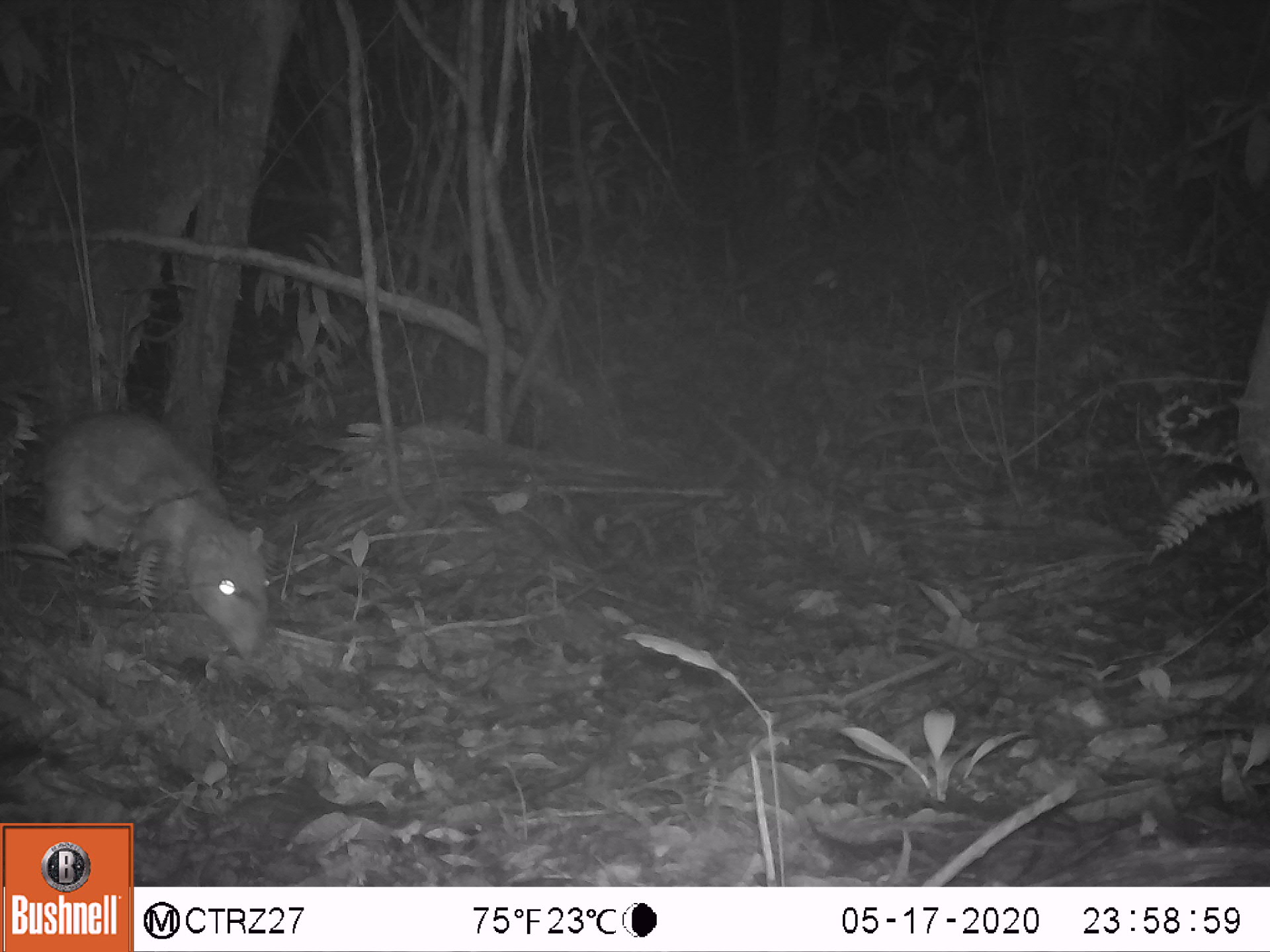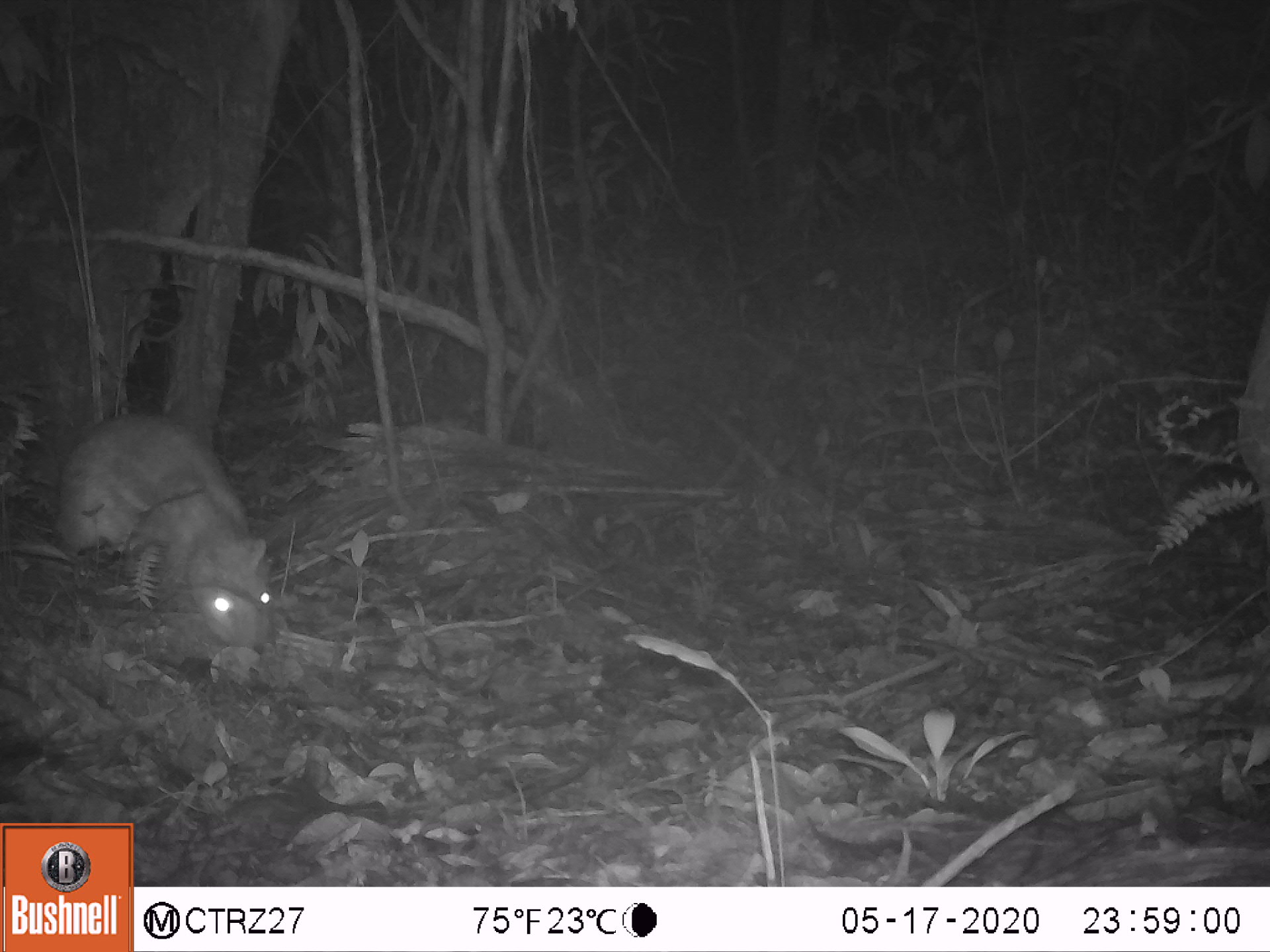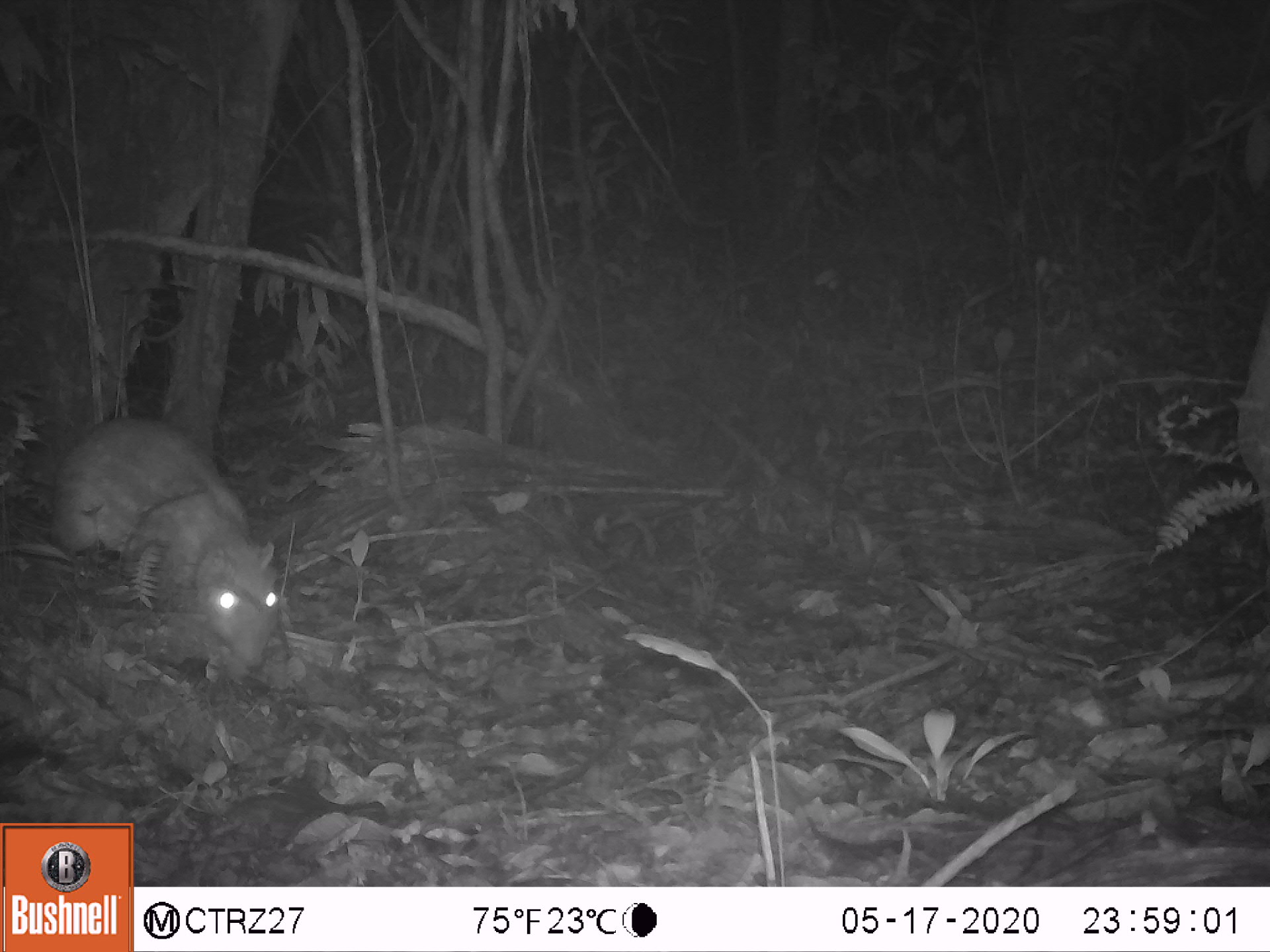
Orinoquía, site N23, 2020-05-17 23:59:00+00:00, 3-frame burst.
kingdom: Animalia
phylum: Chordata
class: Mammalia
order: Rodentia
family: Cuniculidae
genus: Cuniculus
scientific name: Cuniculus paca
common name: spotted paca